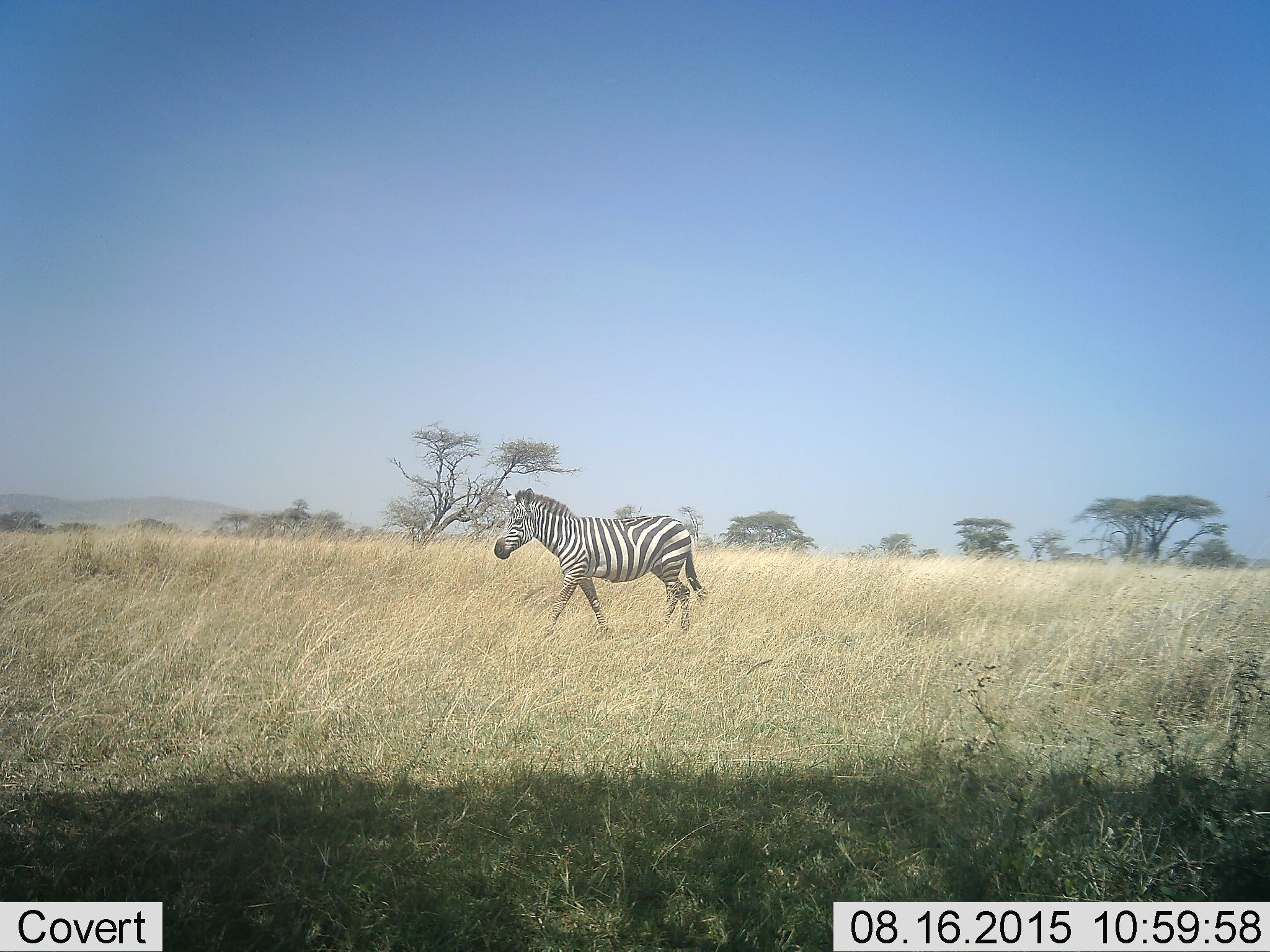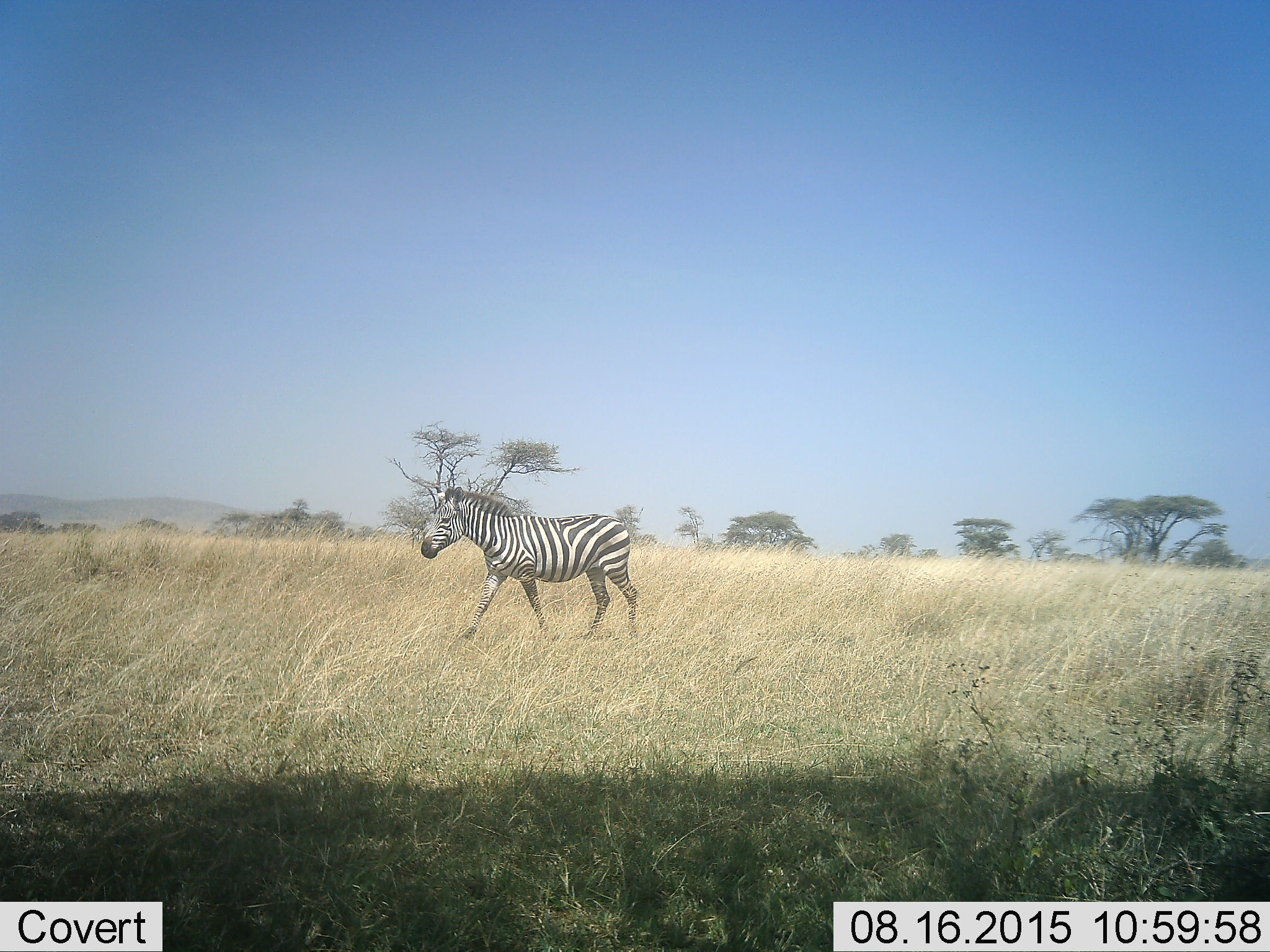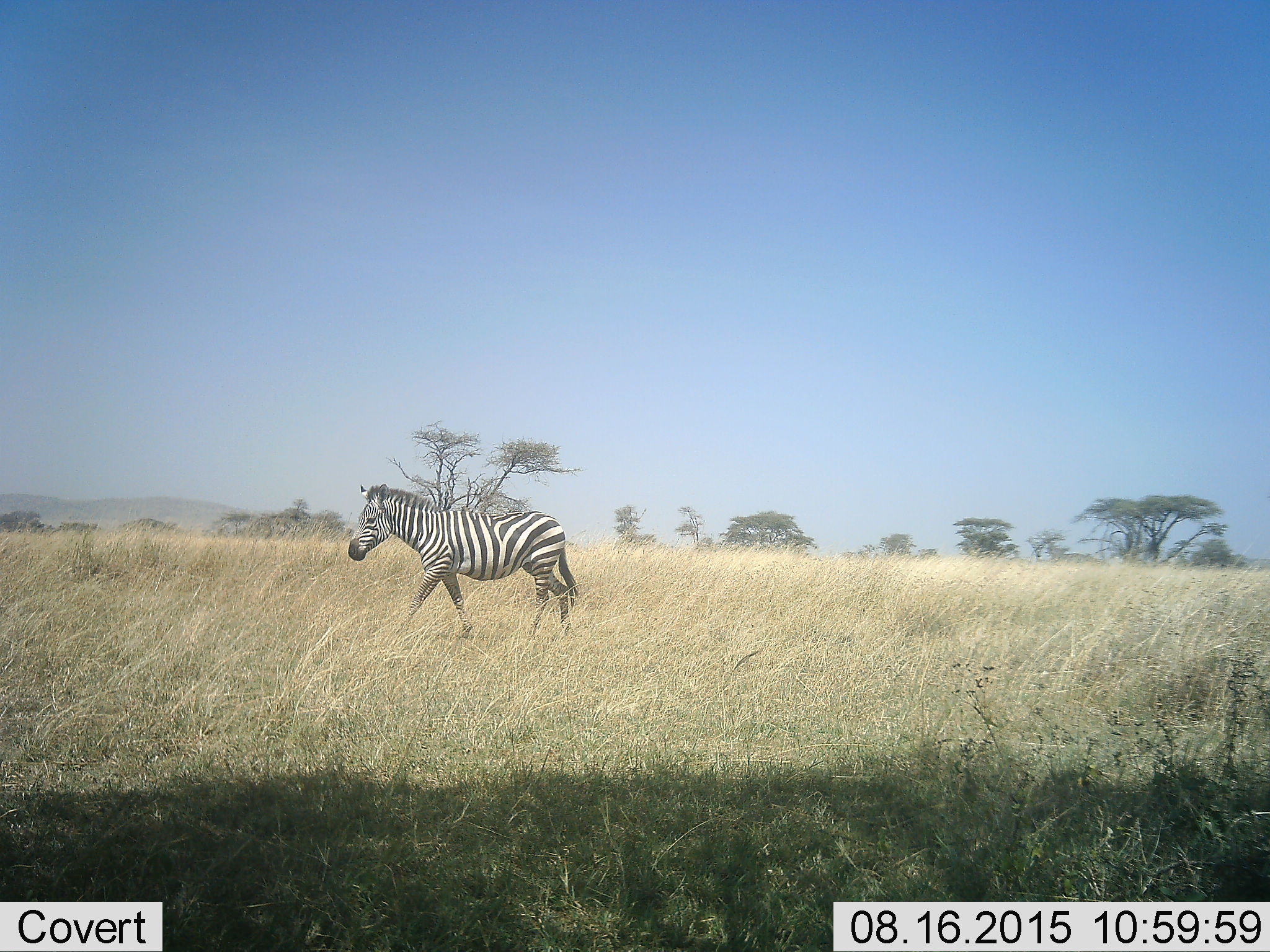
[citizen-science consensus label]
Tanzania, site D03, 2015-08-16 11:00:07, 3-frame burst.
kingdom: Animalia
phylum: Chordata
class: Mammalia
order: Perissodactyla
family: Equidae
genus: Equus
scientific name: Equus quagga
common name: plains zebra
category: zebra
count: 1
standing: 6%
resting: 0%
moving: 94%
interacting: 0%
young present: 0%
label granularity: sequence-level